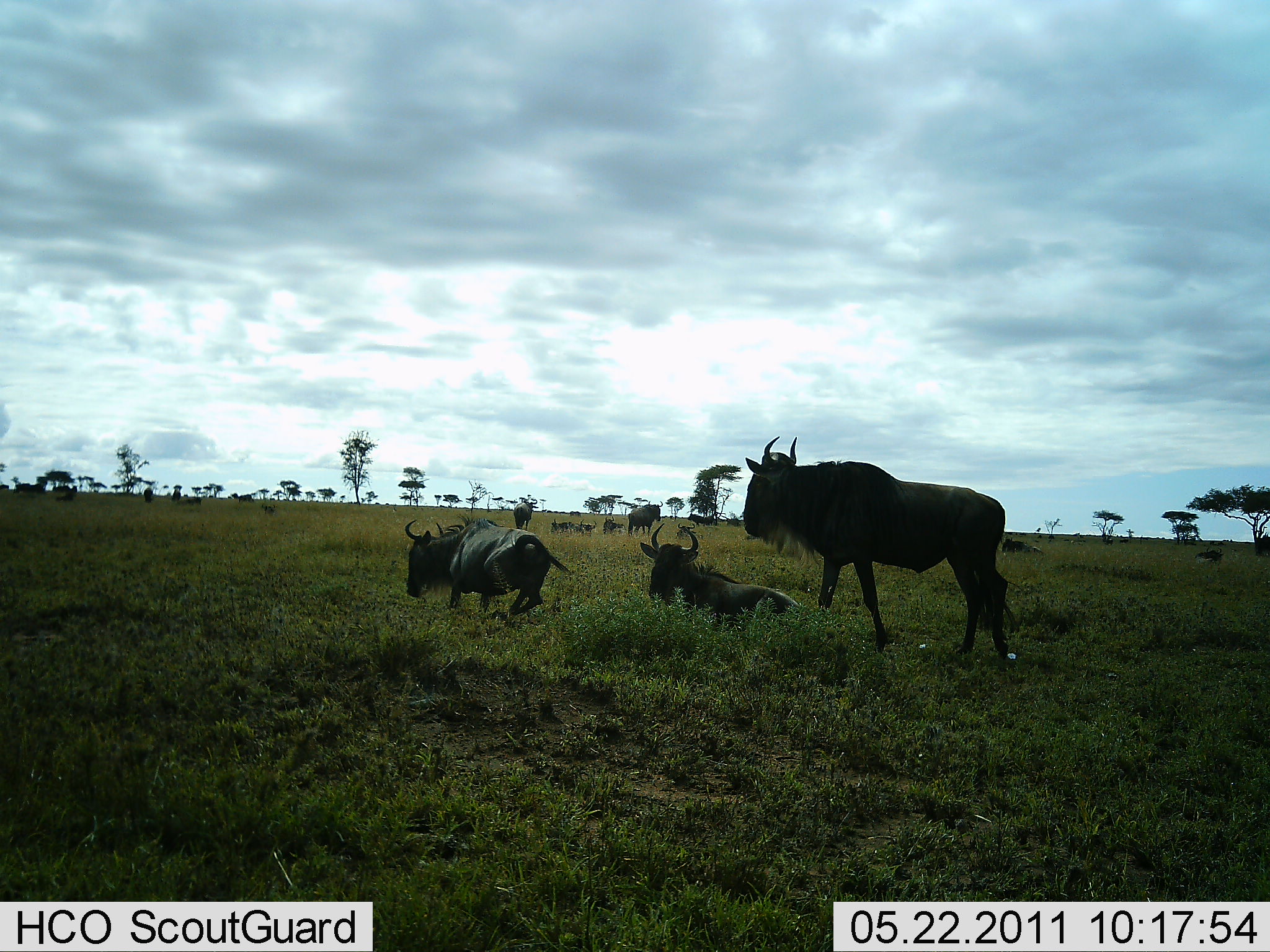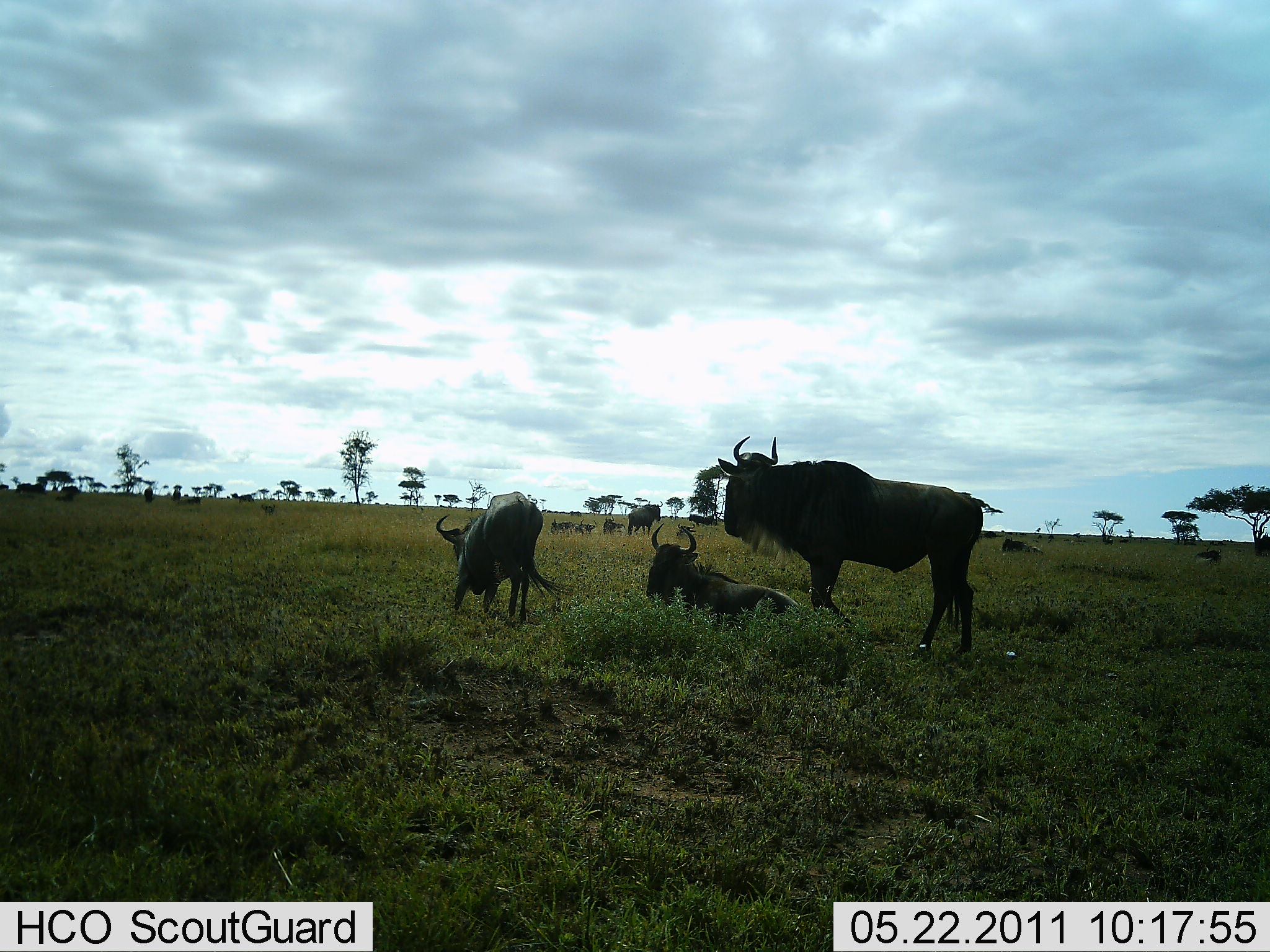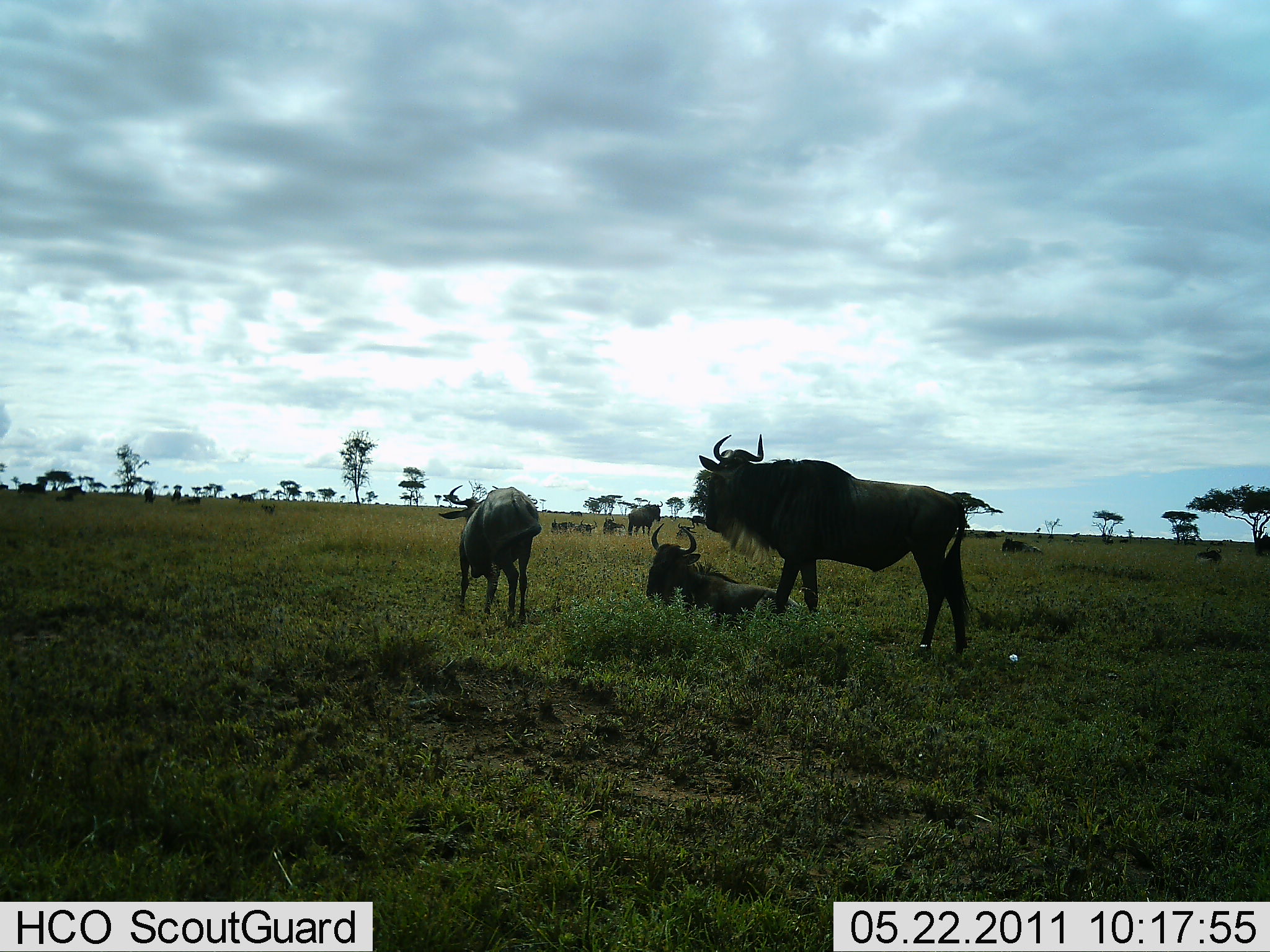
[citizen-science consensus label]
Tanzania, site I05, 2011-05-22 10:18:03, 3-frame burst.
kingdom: Animalia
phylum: Chordata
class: Mammalia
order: Artiodactyla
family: Bovidae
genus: Connochaetes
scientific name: Connochaetes taurinus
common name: blue wildebeest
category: wildebeest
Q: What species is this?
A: Wildebeest (blue wildebeest) (Connochaetes taurinus).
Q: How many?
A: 6.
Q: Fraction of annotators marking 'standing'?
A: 77%.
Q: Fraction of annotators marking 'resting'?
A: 92%.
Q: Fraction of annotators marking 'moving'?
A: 31%.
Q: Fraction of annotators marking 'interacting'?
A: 0%.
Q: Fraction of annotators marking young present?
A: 8%.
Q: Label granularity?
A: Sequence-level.